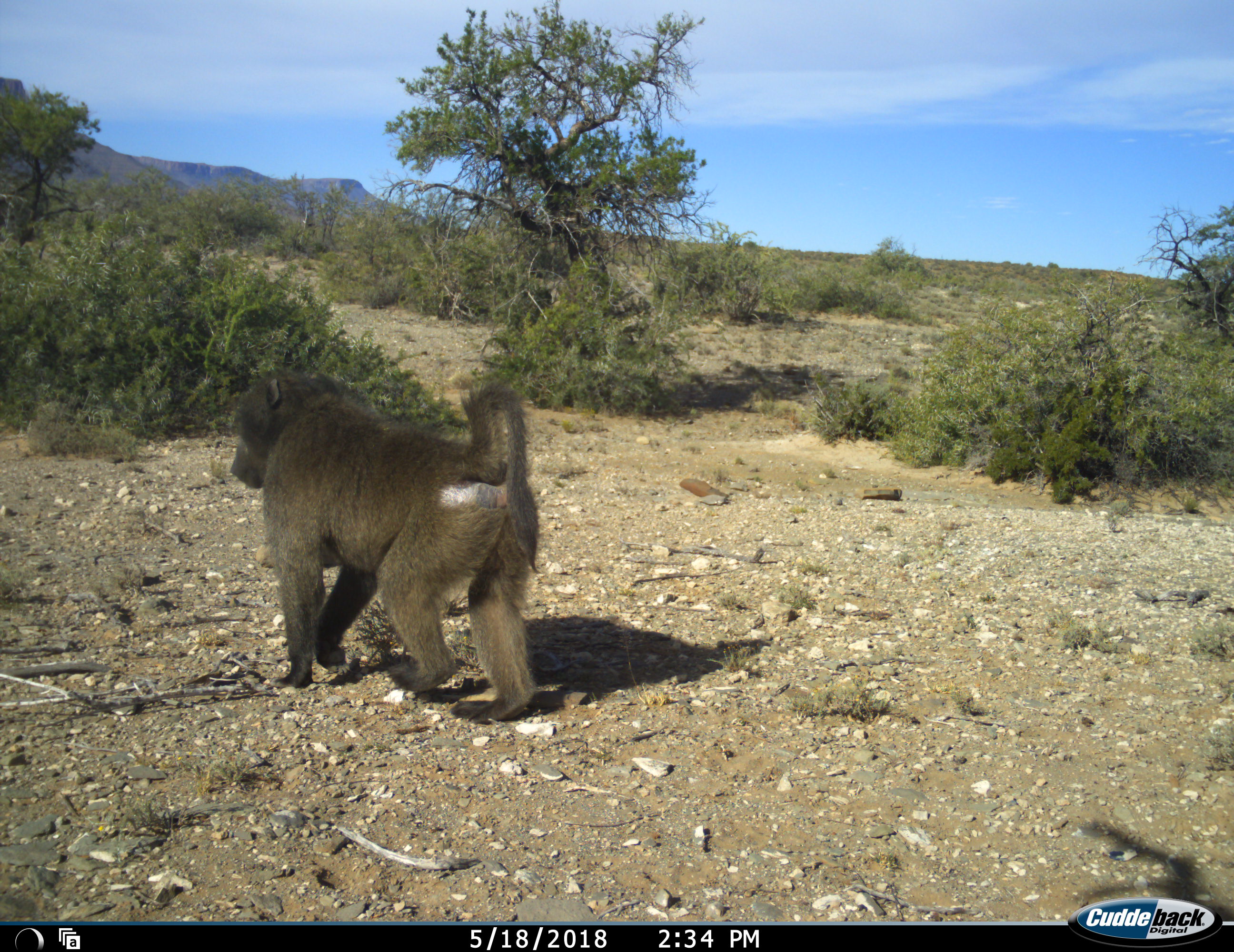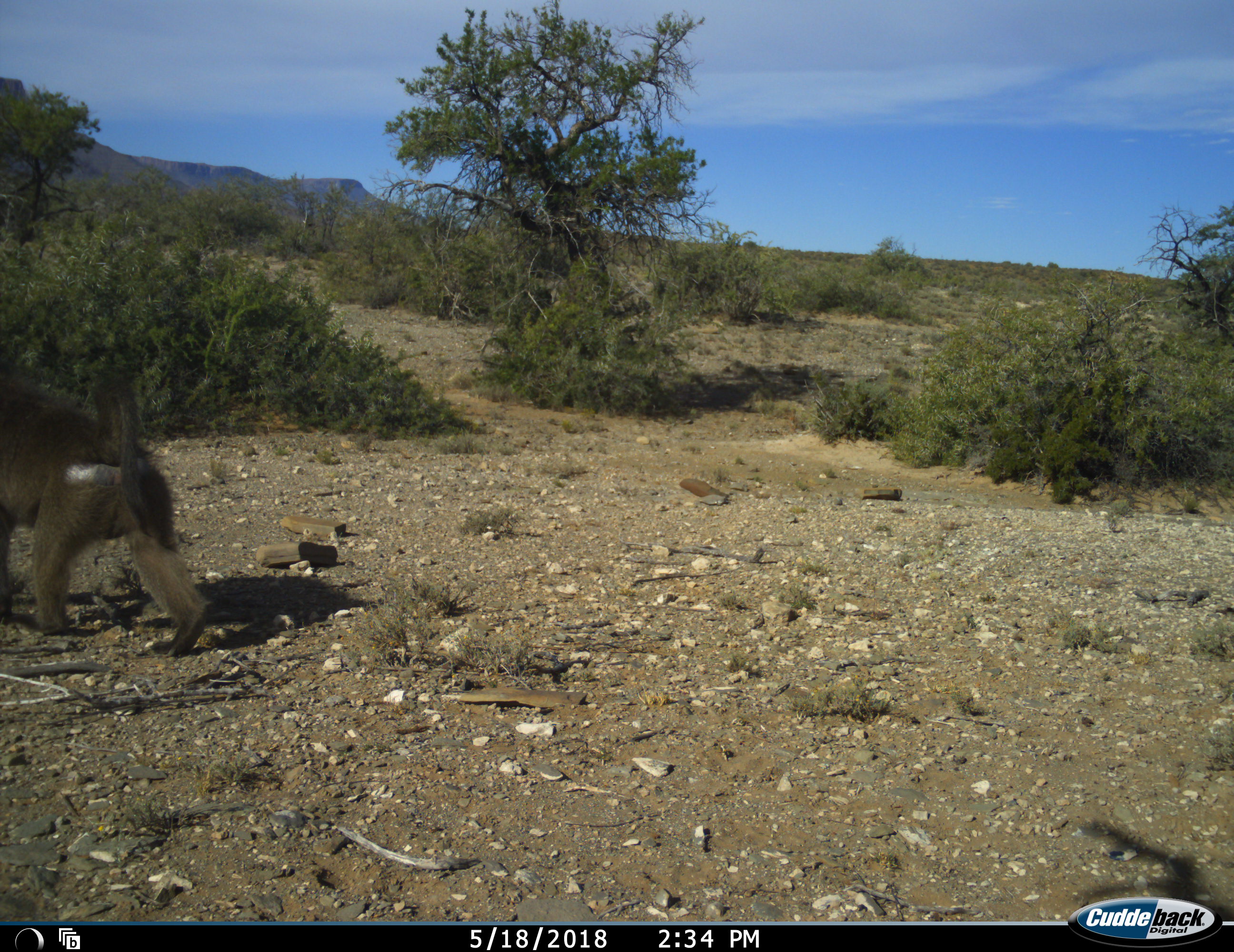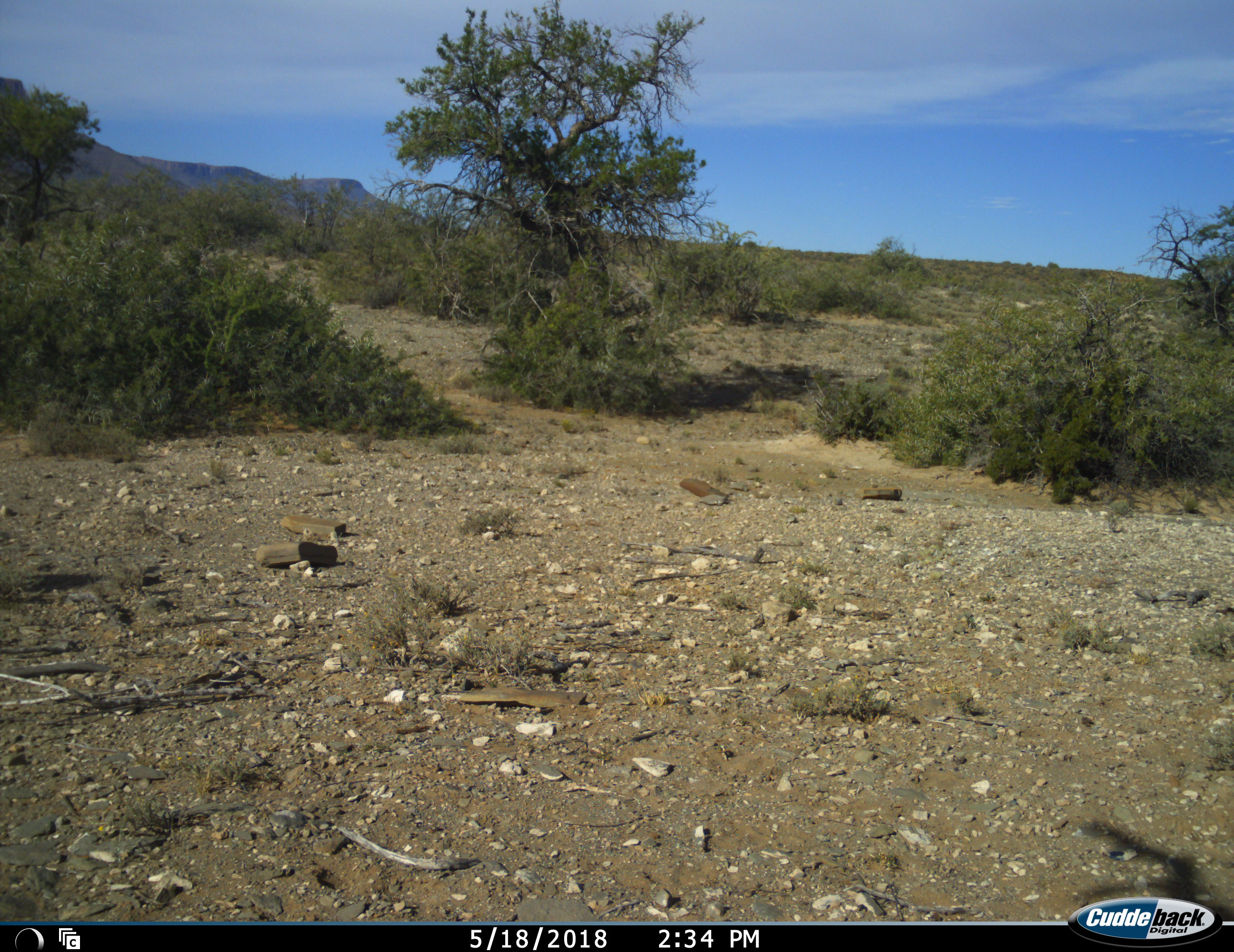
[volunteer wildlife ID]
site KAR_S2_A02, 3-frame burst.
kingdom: Animalia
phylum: Chordata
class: Mammalia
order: Primates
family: Cercopithecidae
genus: Papio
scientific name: Papio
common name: baboon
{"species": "baboon (Papio)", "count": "1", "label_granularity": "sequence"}